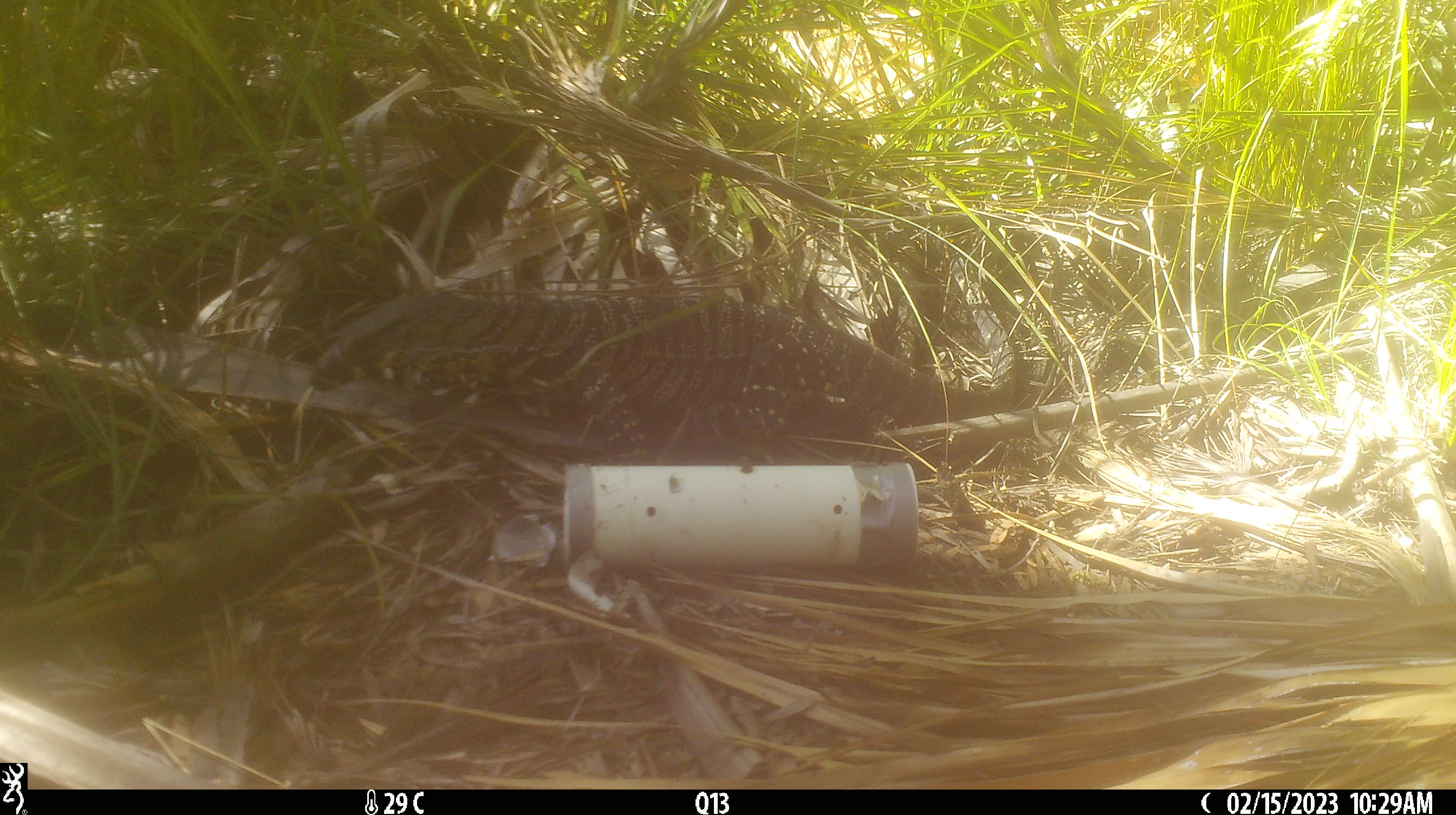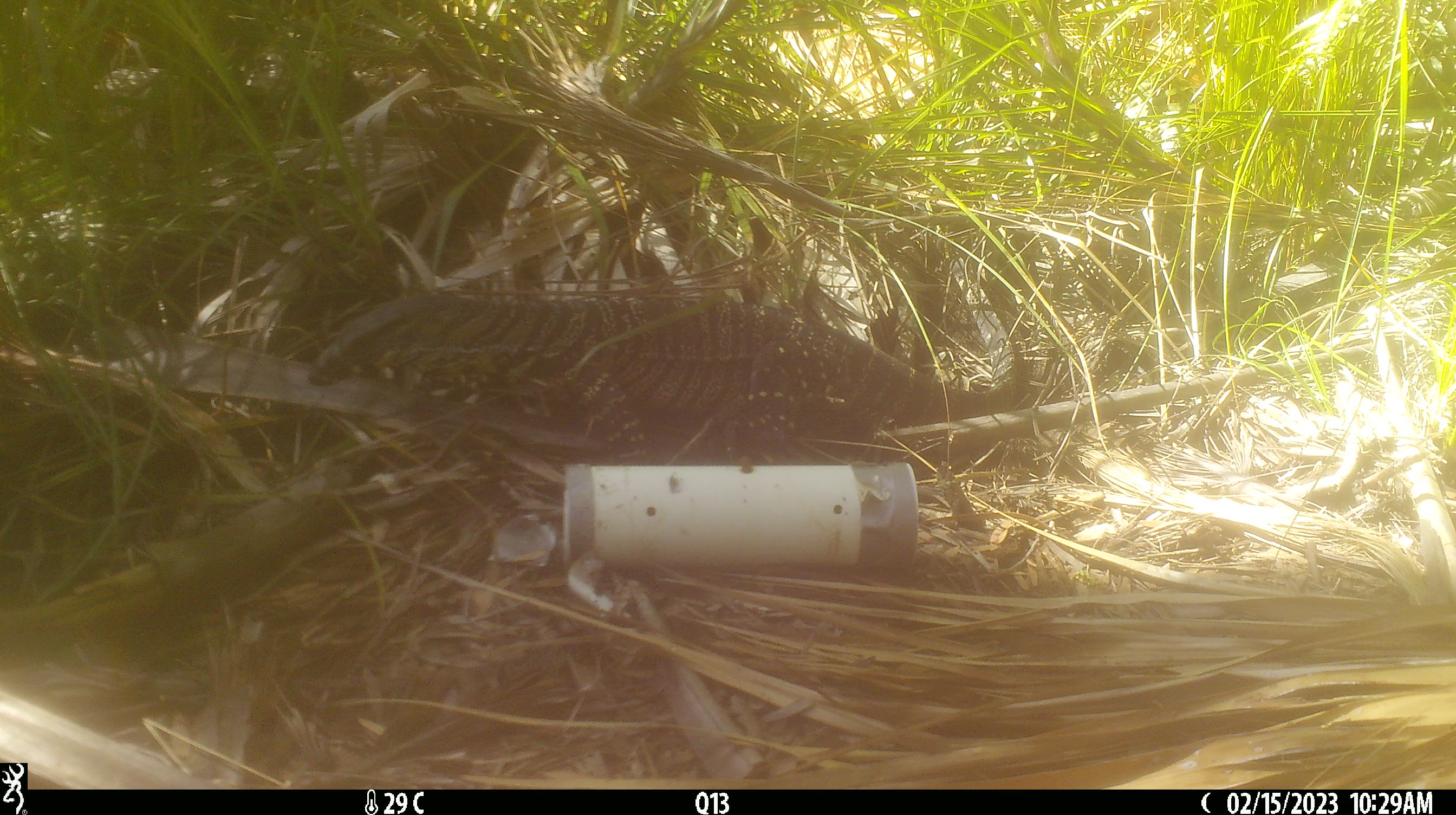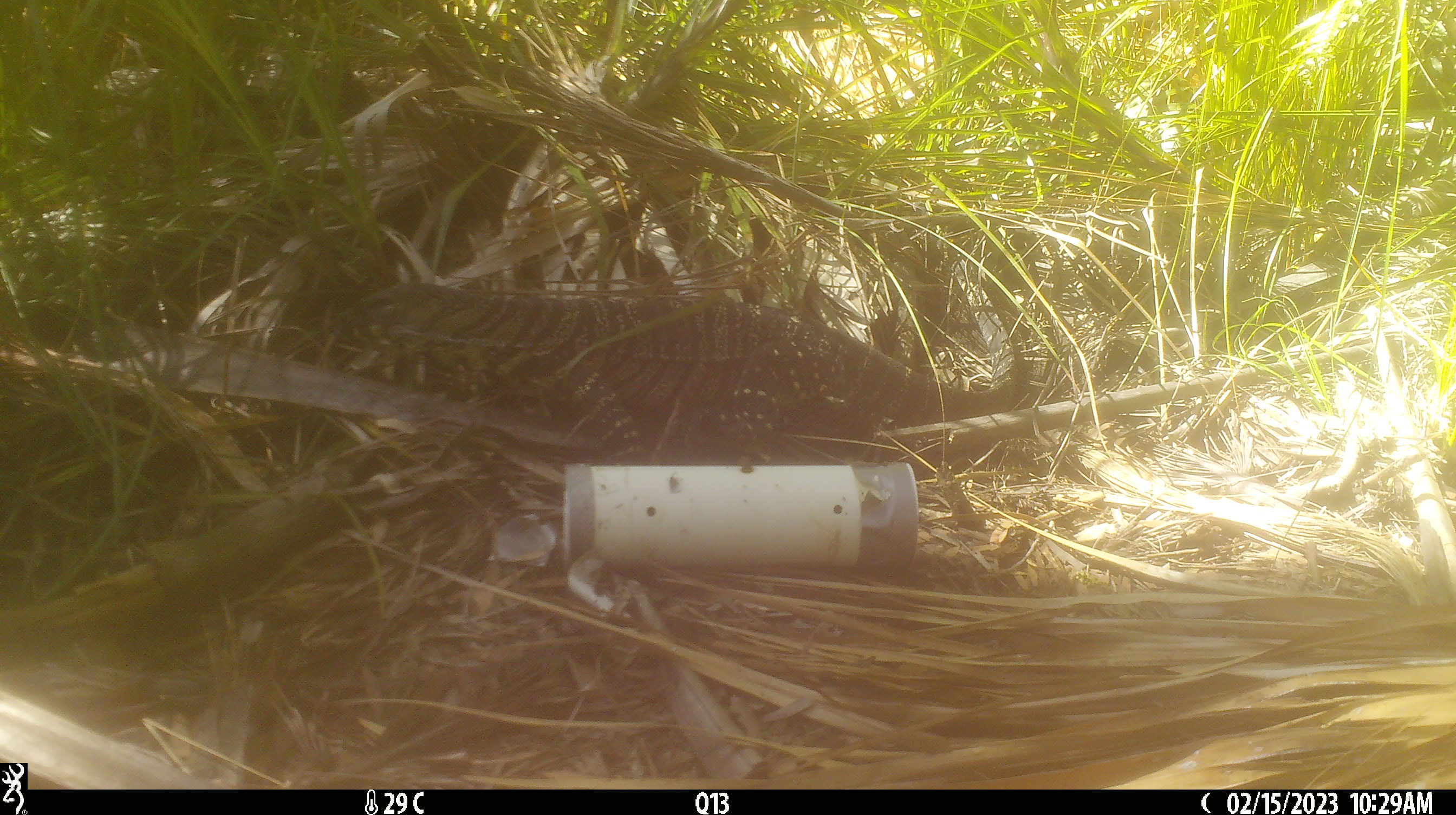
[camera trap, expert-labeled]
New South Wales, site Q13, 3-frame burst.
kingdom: Animalia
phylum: Chordata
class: Reptilia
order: Squamata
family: Varanidae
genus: Varanus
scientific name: Varanus varius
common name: lace monitor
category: goanna